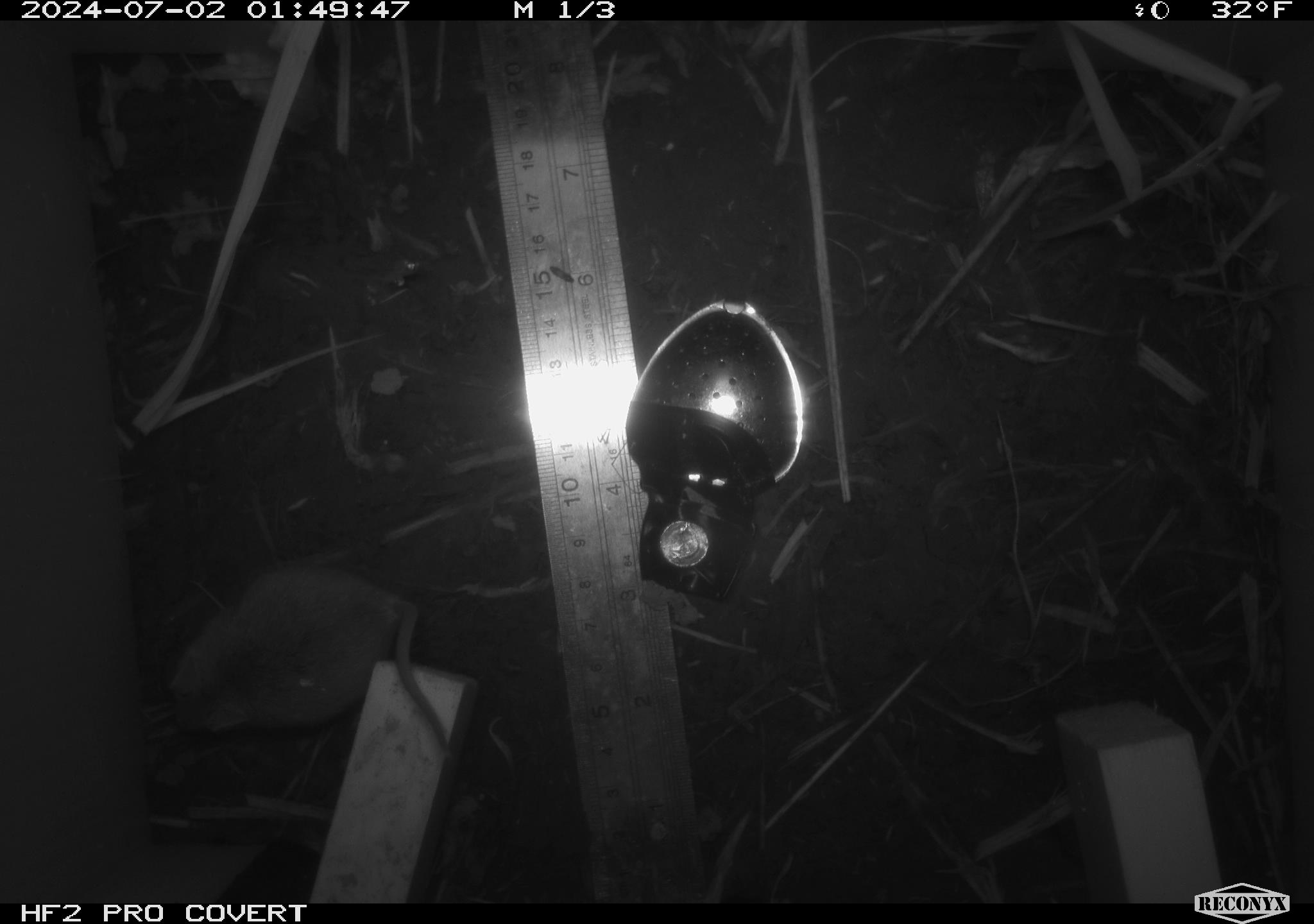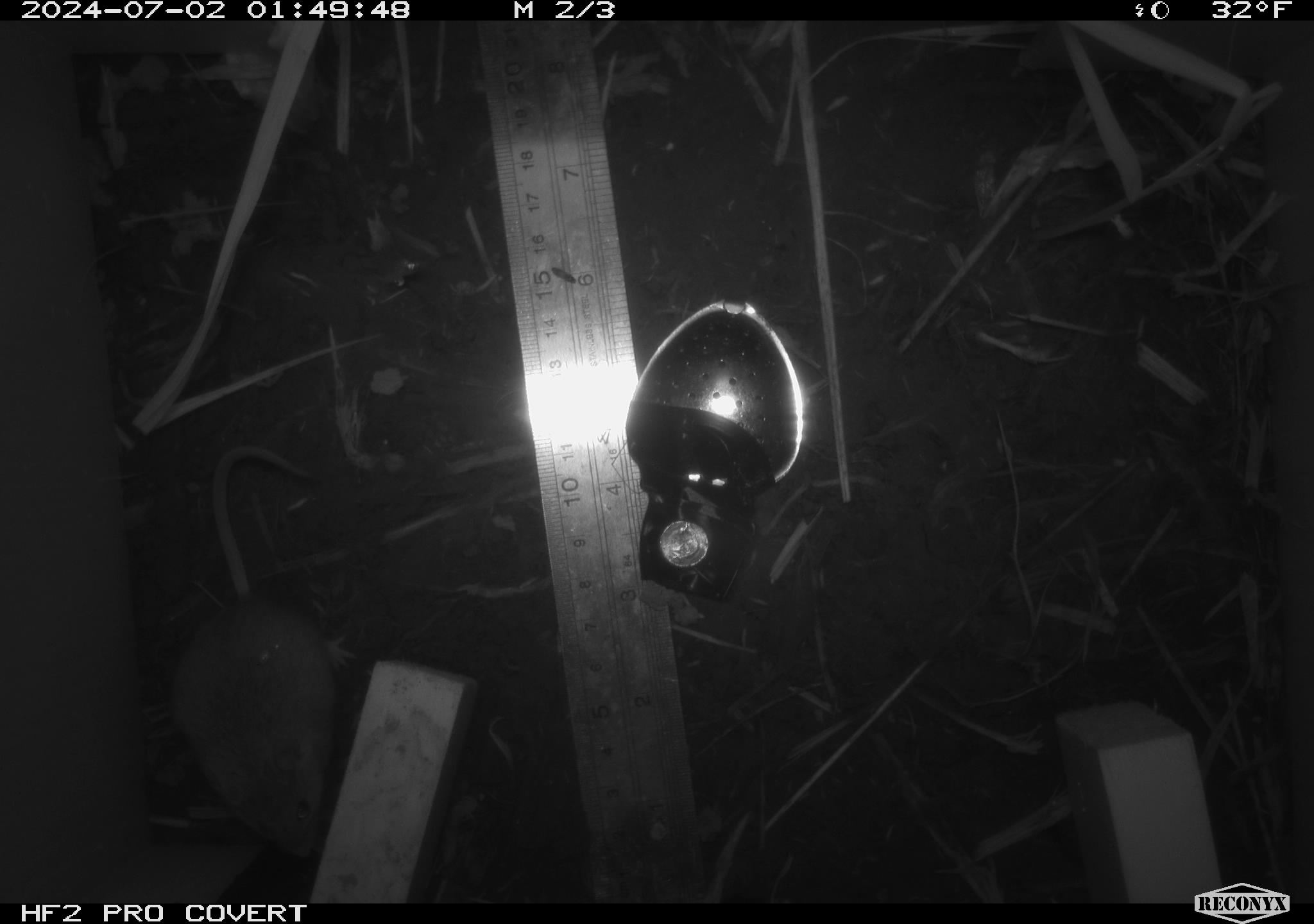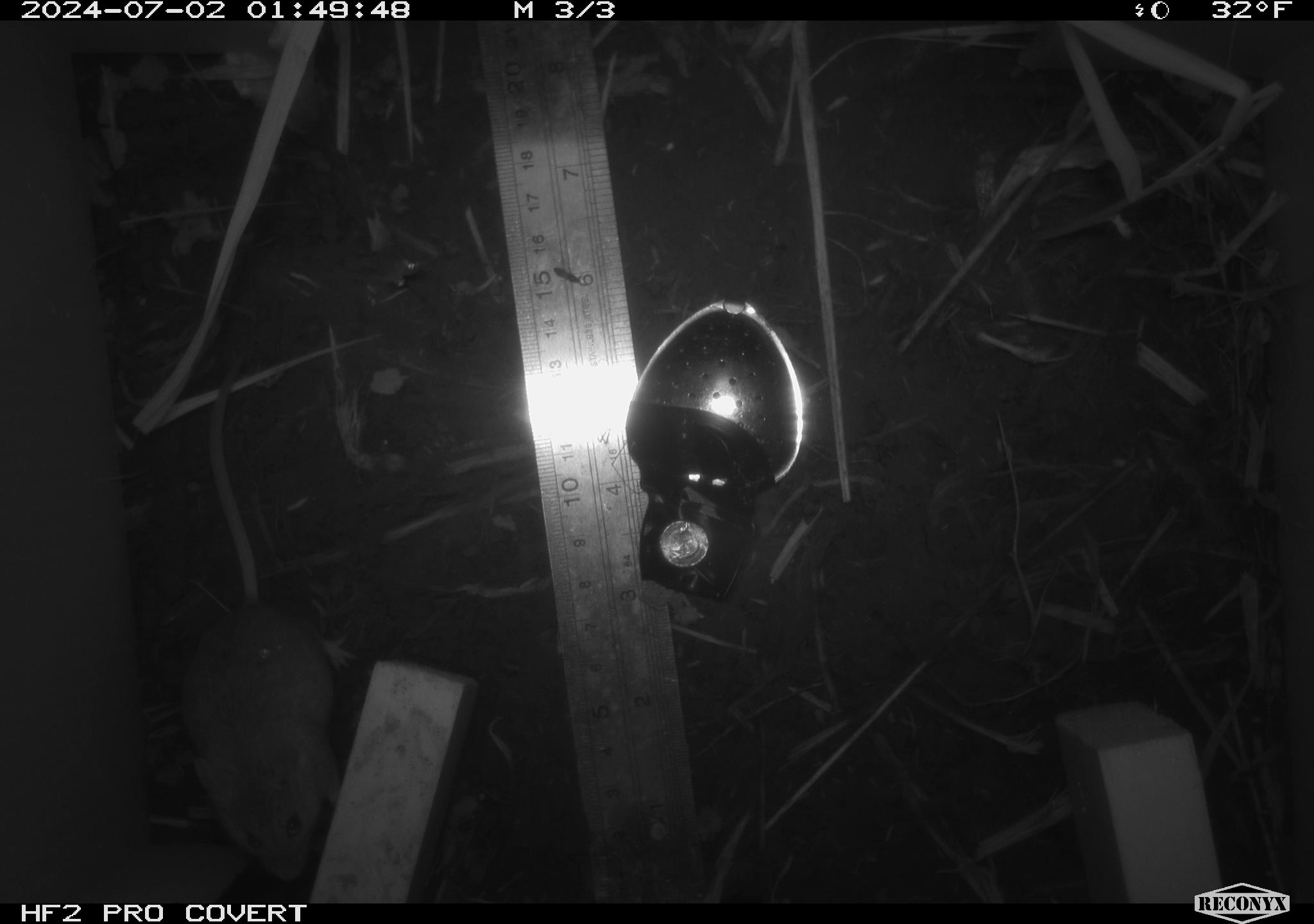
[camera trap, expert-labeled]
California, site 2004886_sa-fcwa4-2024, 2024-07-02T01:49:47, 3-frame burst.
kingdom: Animalia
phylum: Chordata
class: Mammalia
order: Rodentia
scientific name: Rodentia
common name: mouse species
Mouse species (Rodentia).